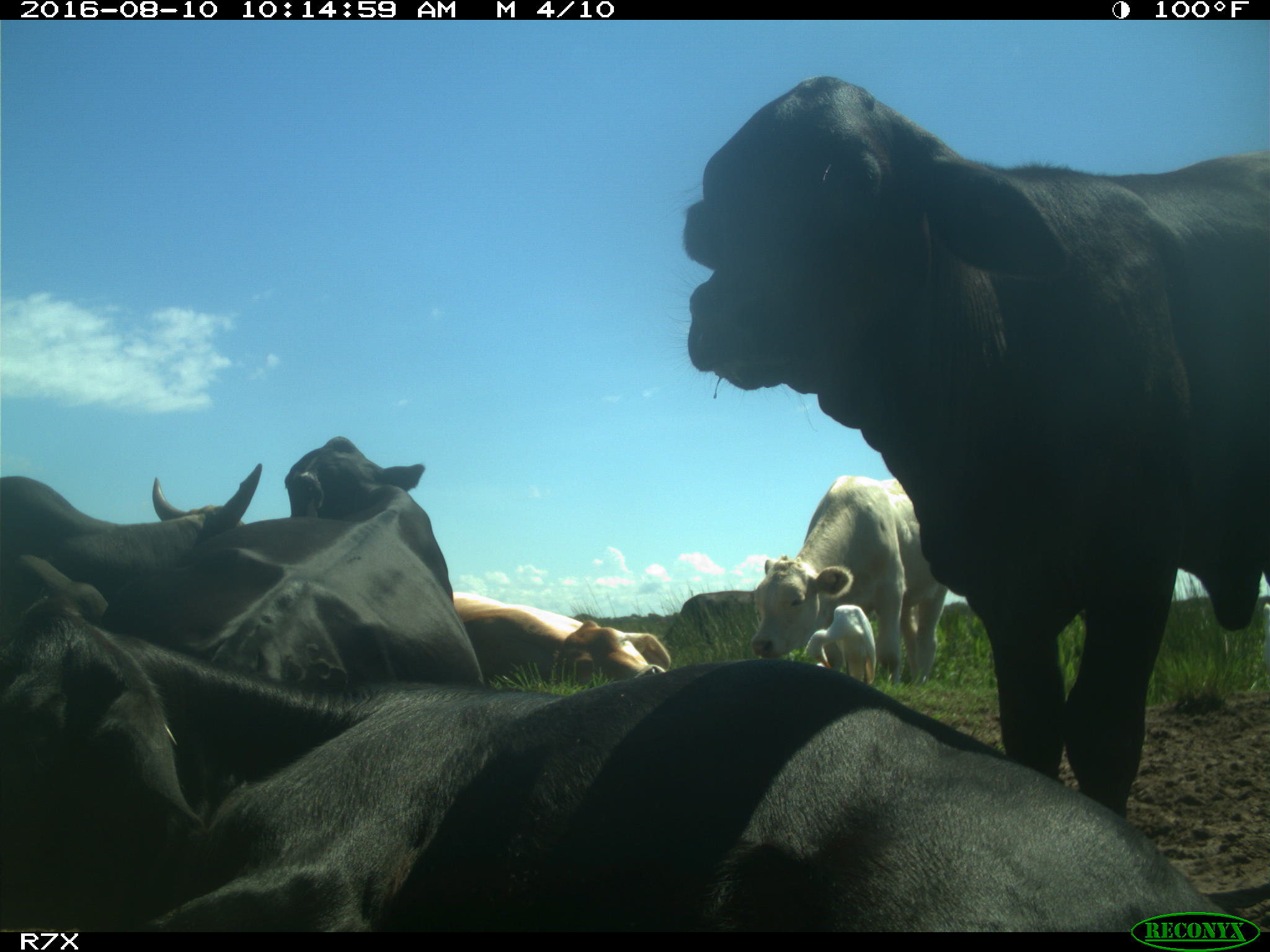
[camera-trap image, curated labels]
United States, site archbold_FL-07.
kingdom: Animalia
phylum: Chordata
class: Mammalia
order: Artiodactyla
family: Bovidae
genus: Bos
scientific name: Bos taurus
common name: domestic cow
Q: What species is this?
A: Bos taurus (domestic cow).